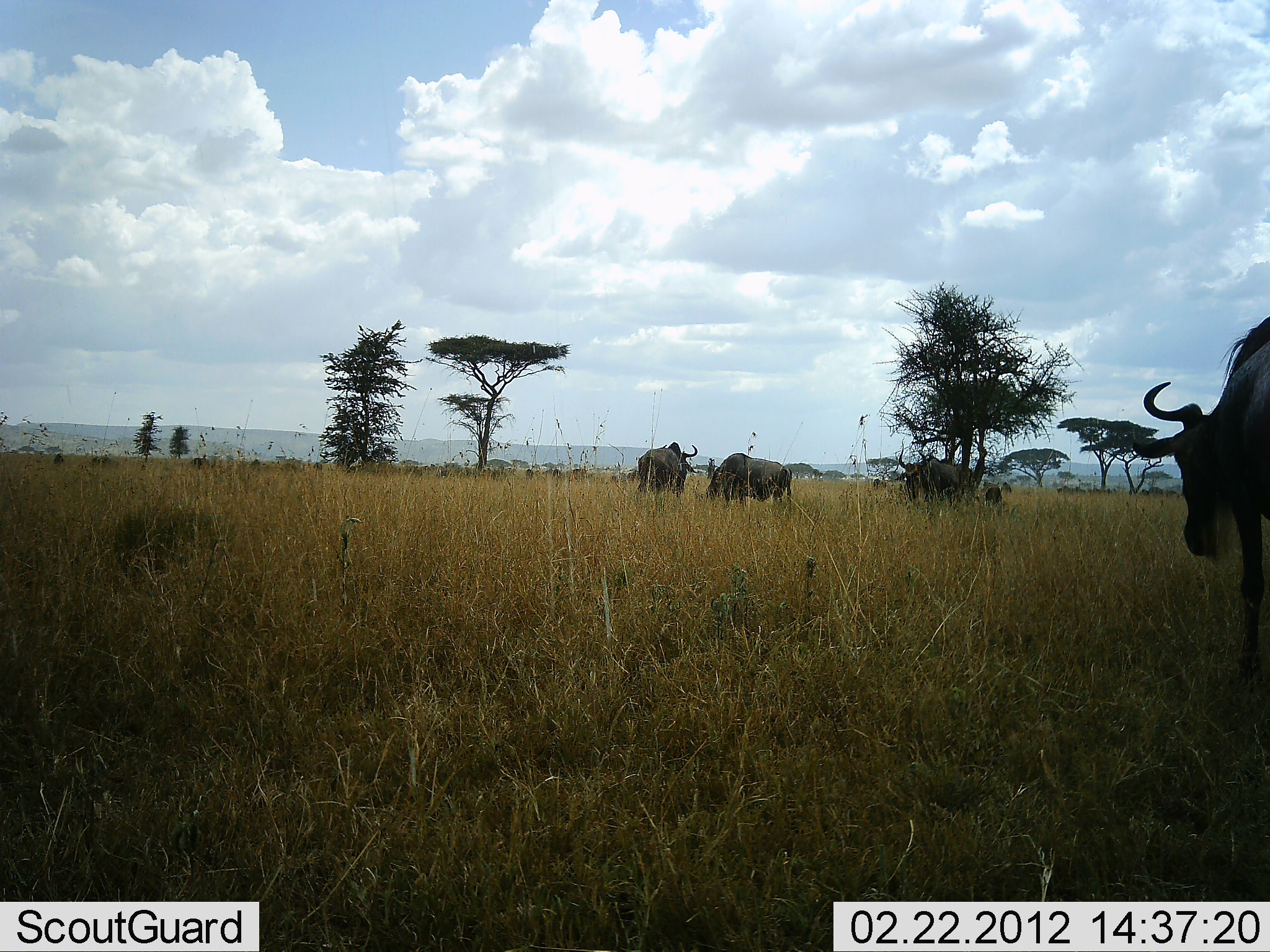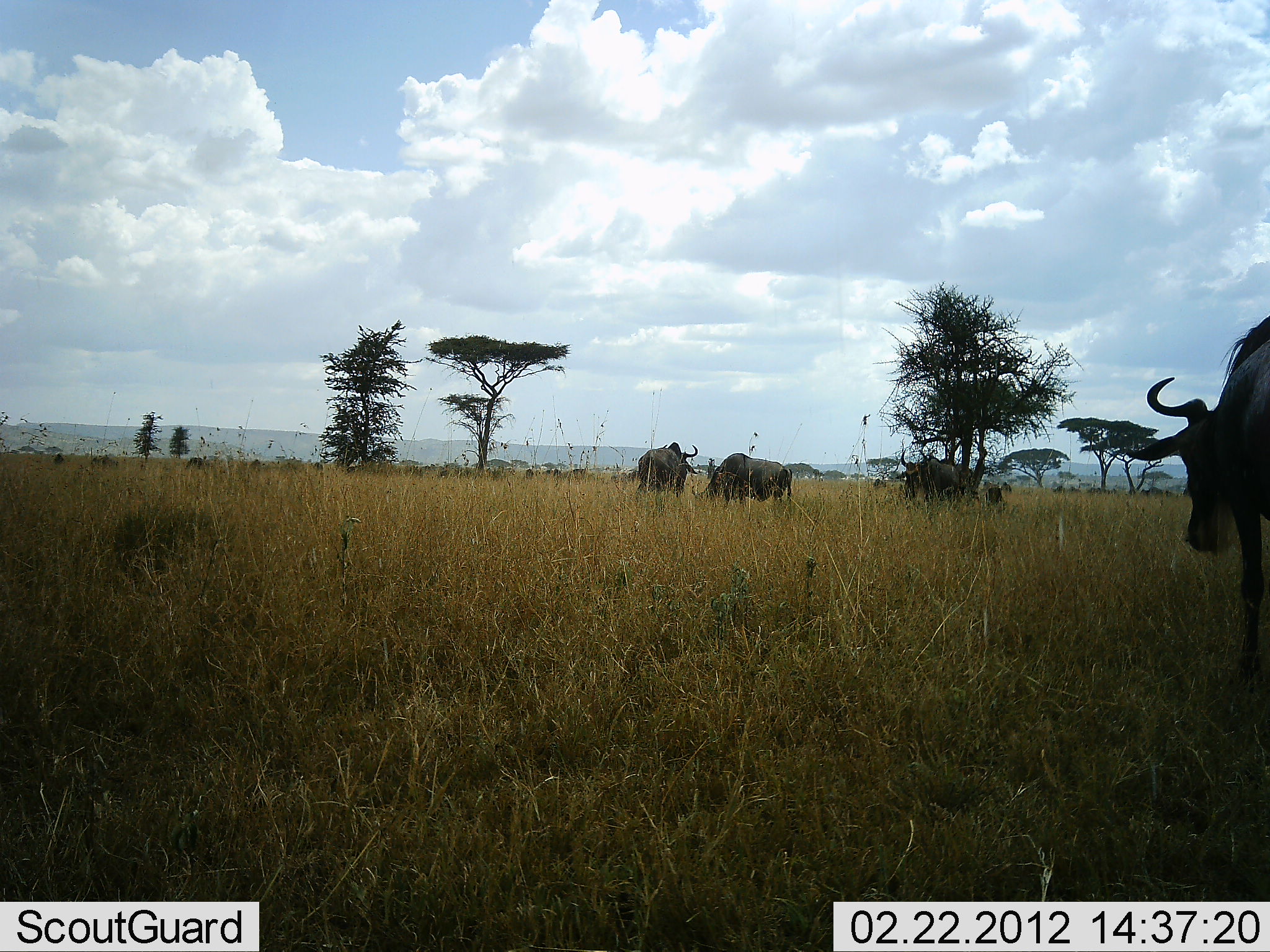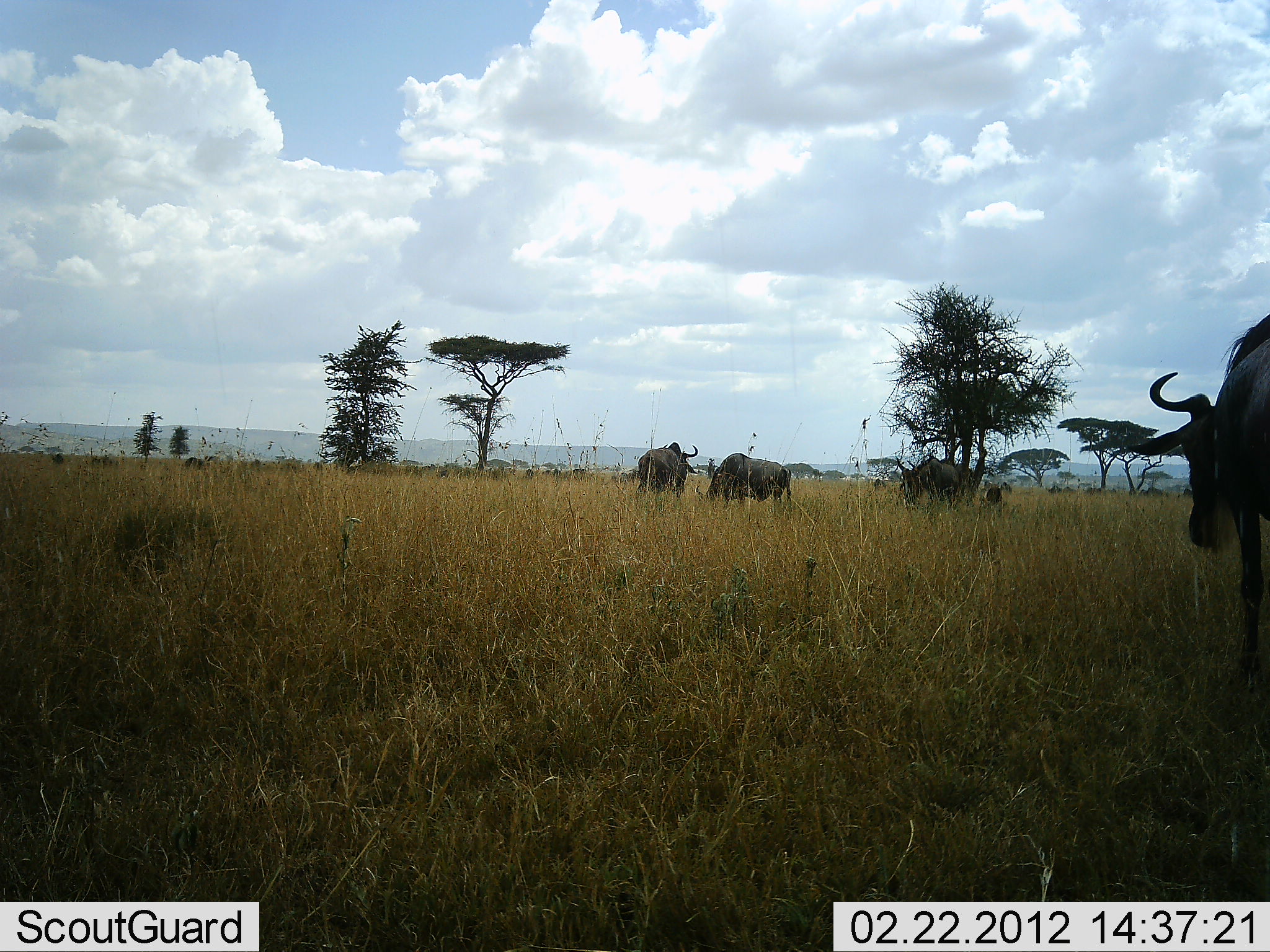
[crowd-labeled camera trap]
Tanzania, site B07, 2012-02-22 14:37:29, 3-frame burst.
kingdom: Animalia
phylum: Chordata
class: Mammalia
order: Artiodactyla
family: Bovidae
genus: Connochaetes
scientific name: Connochaetes taurinus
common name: blue wildebeest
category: wildebeest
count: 8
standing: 86%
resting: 9%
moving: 45%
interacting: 0%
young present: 14%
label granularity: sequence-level